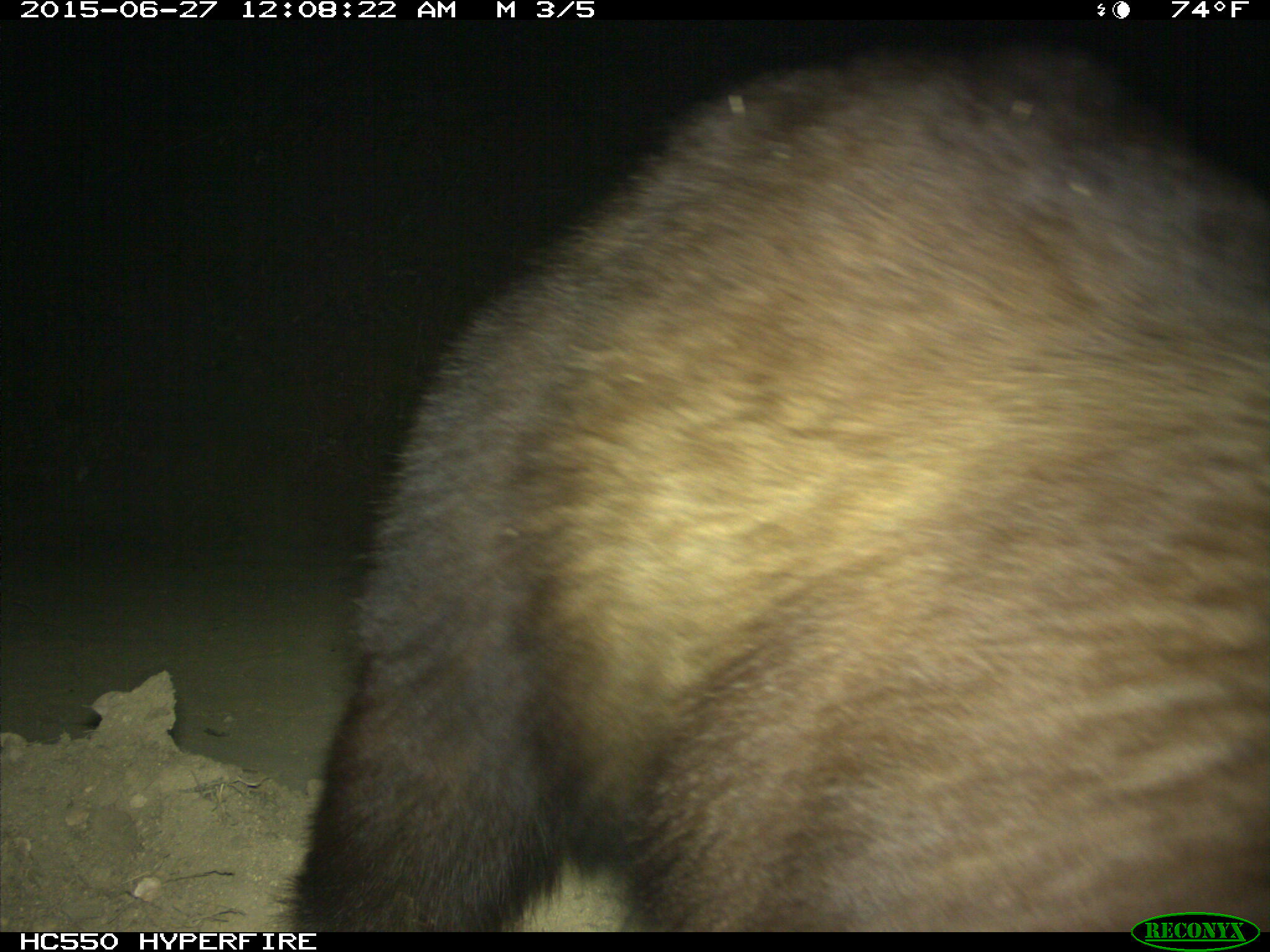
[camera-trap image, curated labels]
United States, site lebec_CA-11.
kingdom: Animalia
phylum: Chordata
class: Mammalia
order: Carnivora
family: Ursidae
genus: Ursus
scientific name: Ursus americanus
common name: american black bear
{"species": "Ursus americanus (american black bear)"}